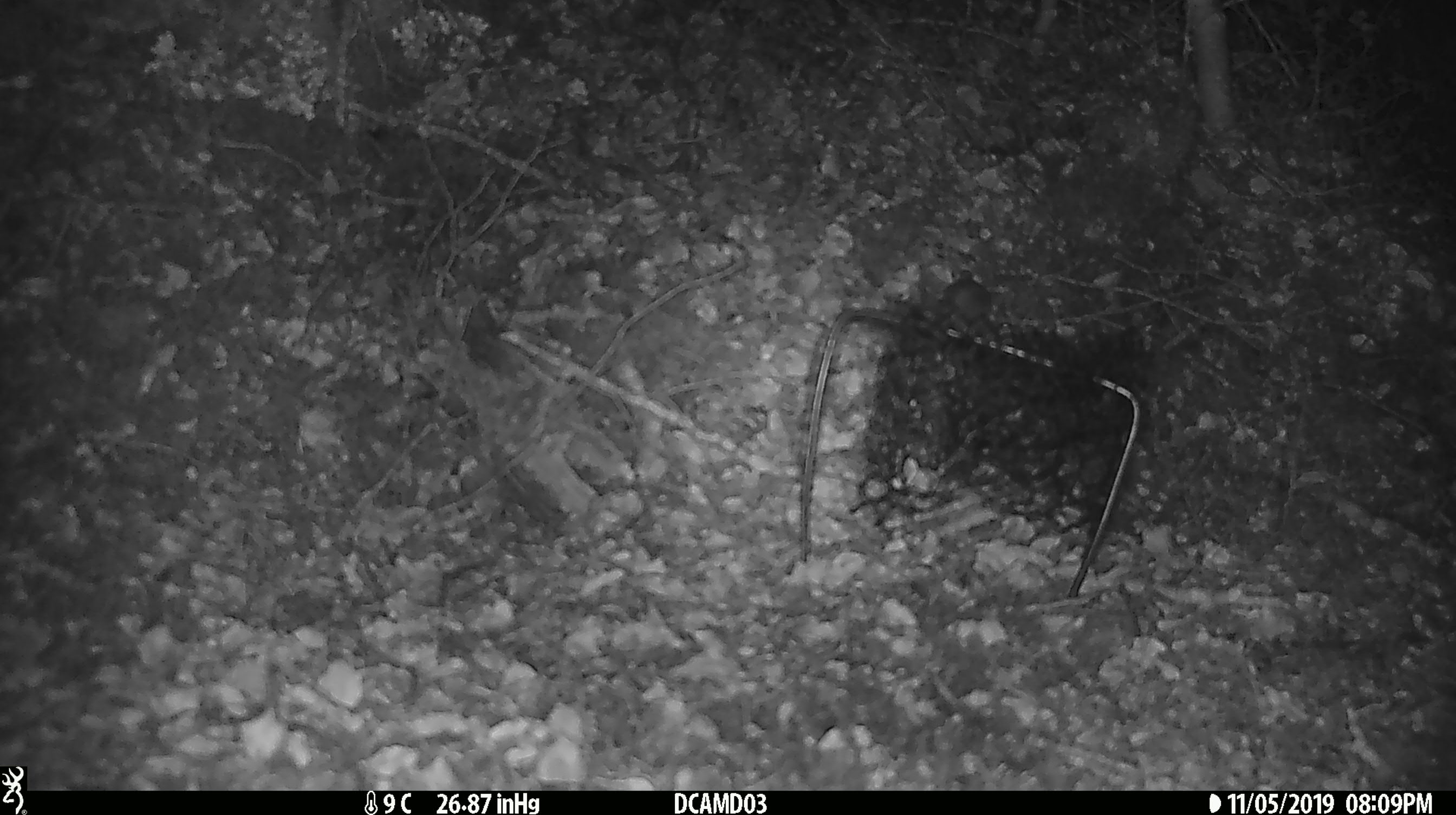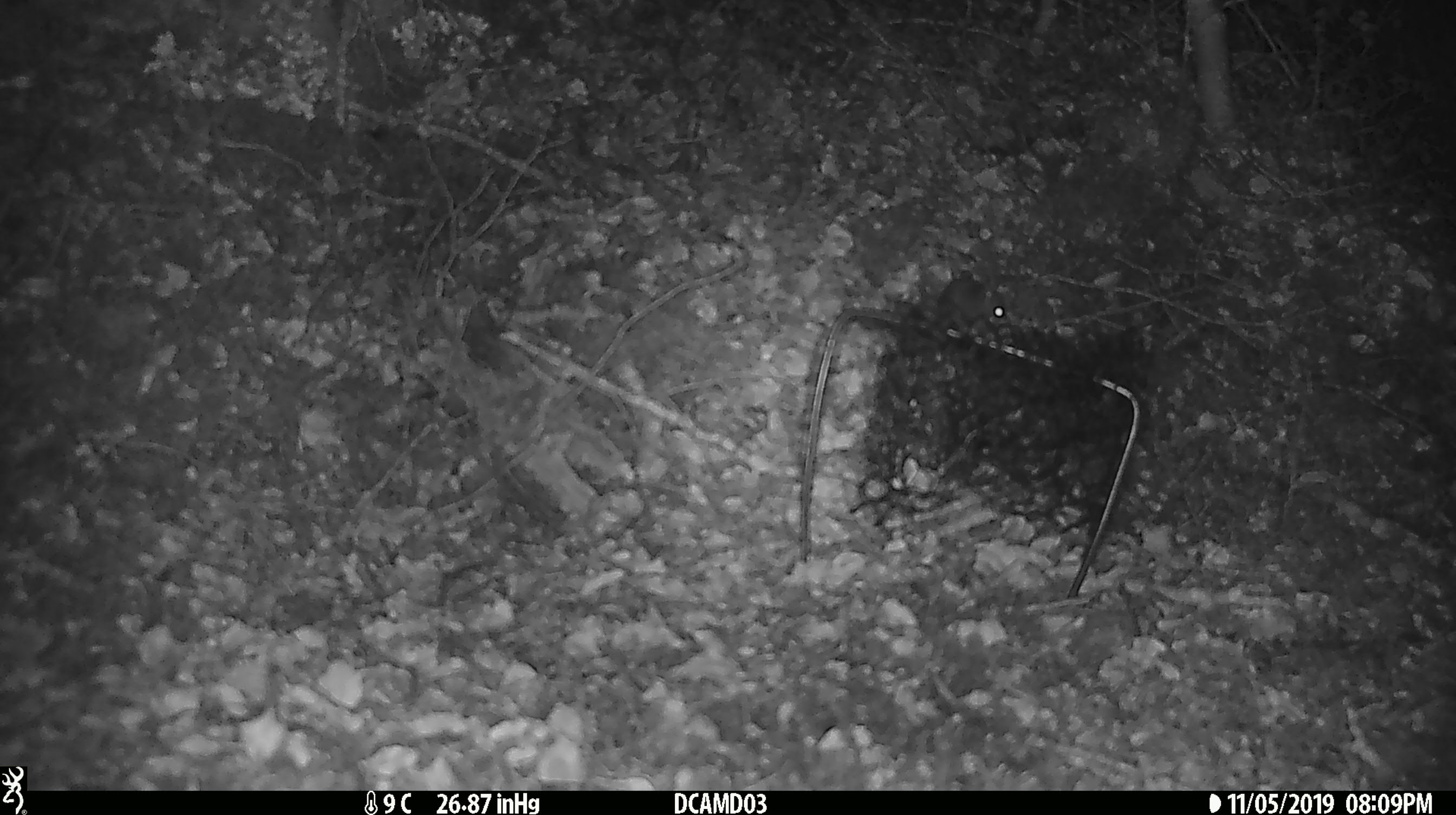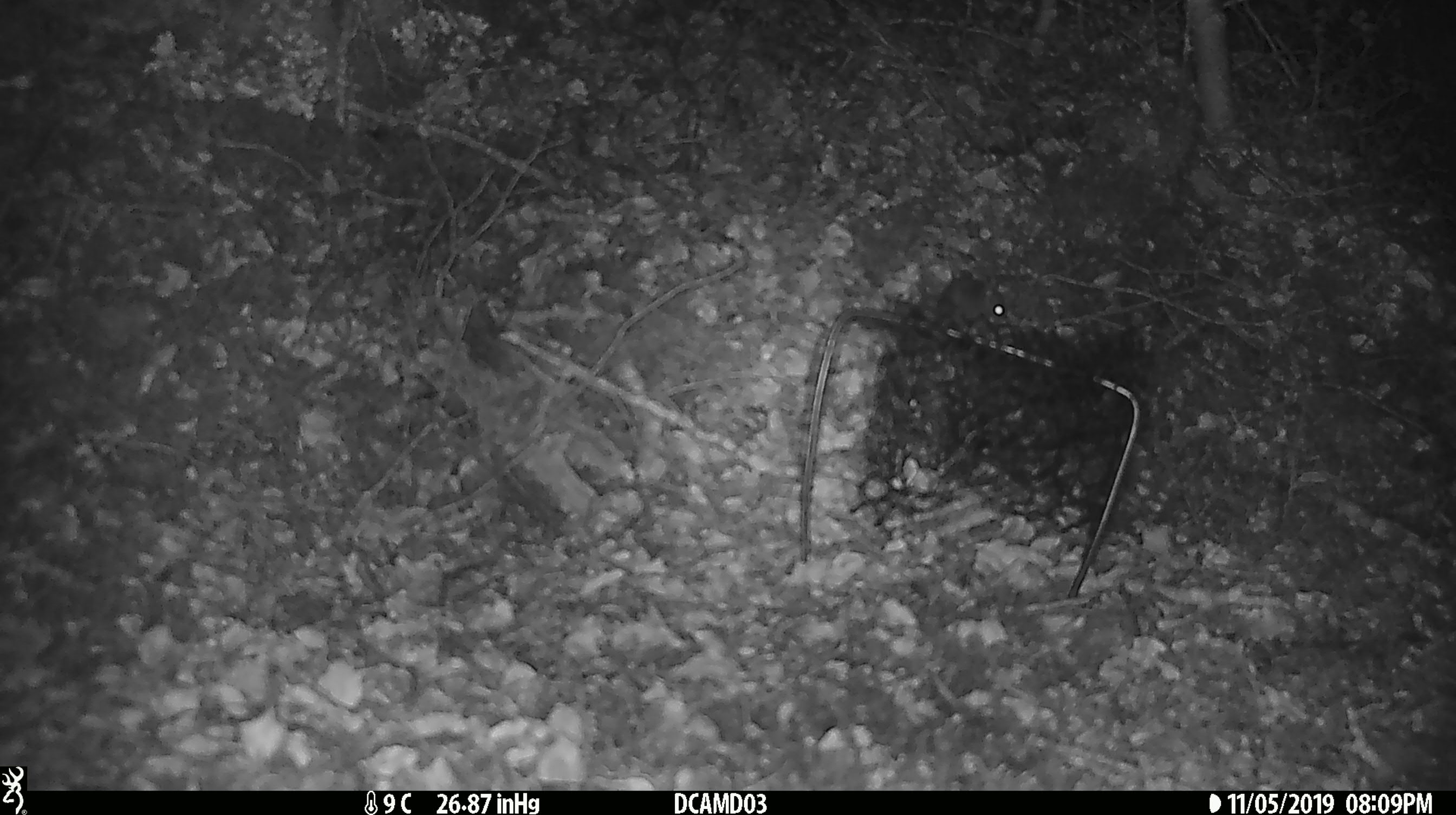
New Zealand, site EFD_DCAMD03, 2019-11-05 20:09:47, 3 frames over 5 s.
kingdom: Animalia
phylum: Chordata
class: Mammalia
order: Rodentia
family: Muridae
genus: Mus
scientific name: Mus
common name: mouse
Mouse (Mus).